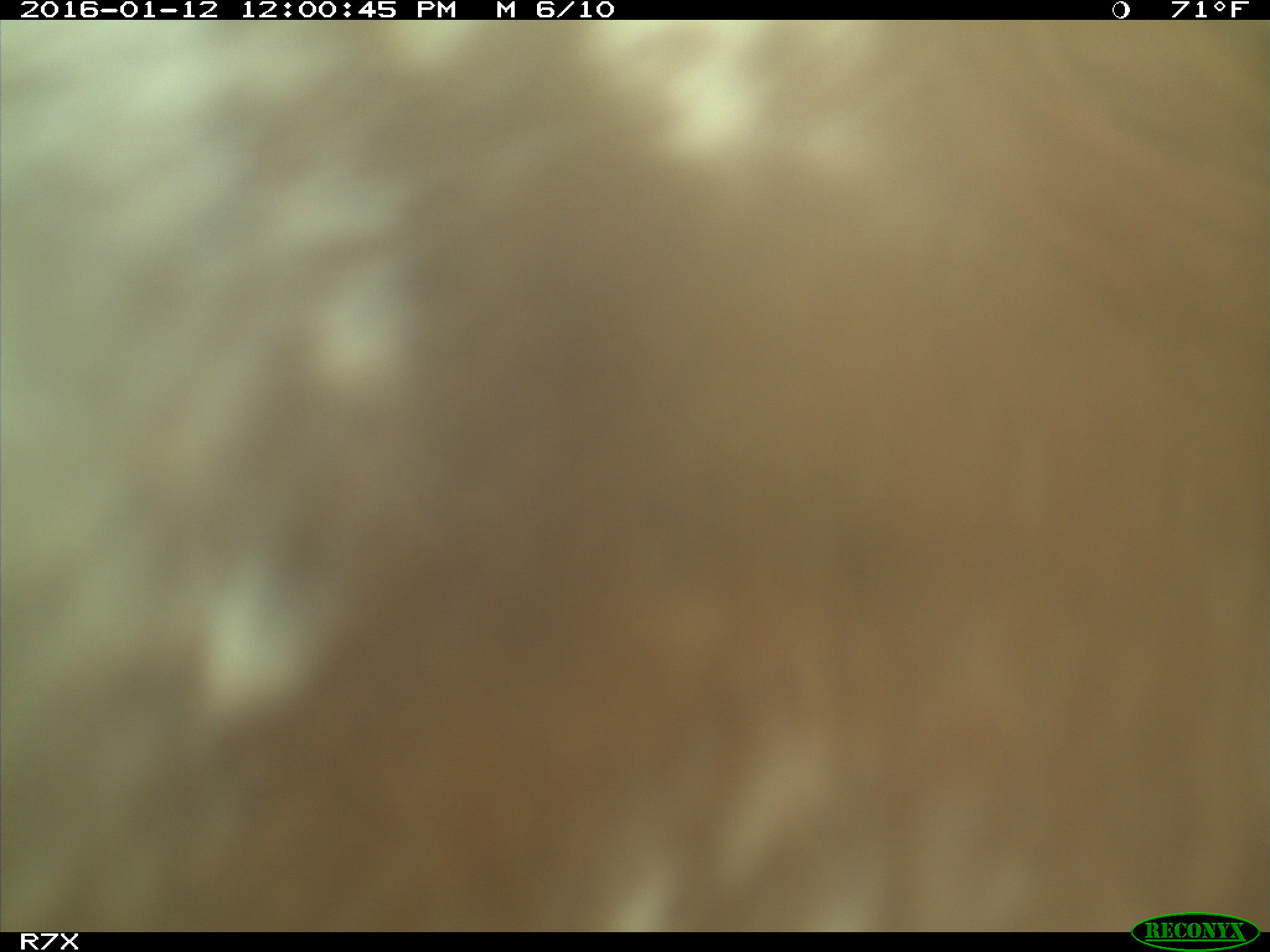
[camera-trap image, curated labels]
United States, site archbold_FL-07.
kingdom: Animalia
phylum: Chordata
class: Mammalia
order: Artiodactyla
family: Bovidae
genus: Bos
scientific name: Bos taurus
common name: domestic cow